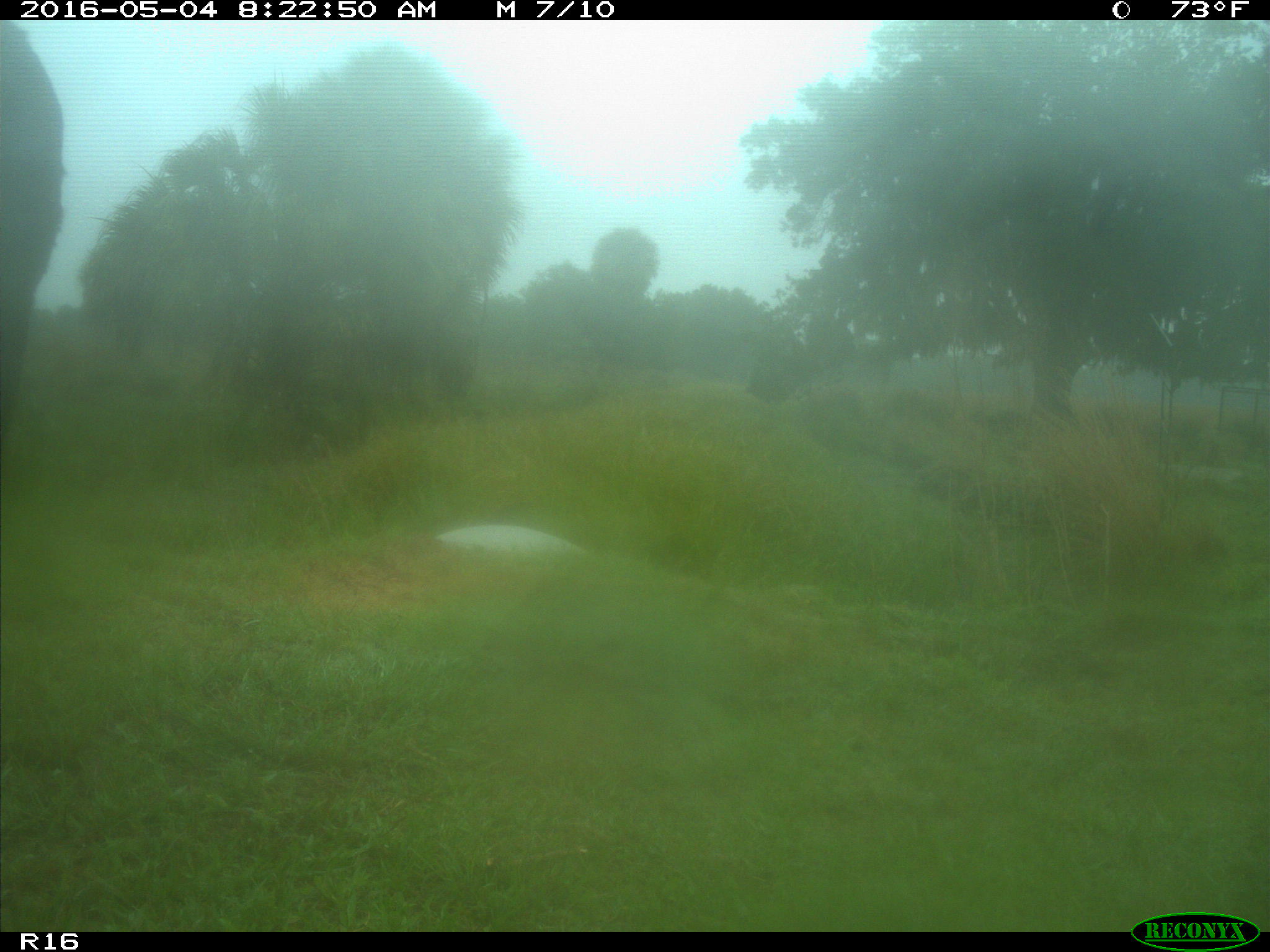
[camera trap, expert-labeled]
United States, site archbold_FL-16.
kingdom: Animalia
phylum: Chordata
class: Mammalia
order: Artiodactyla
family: Bovidae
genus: Bos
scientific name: Bos taurus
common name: domestic cow